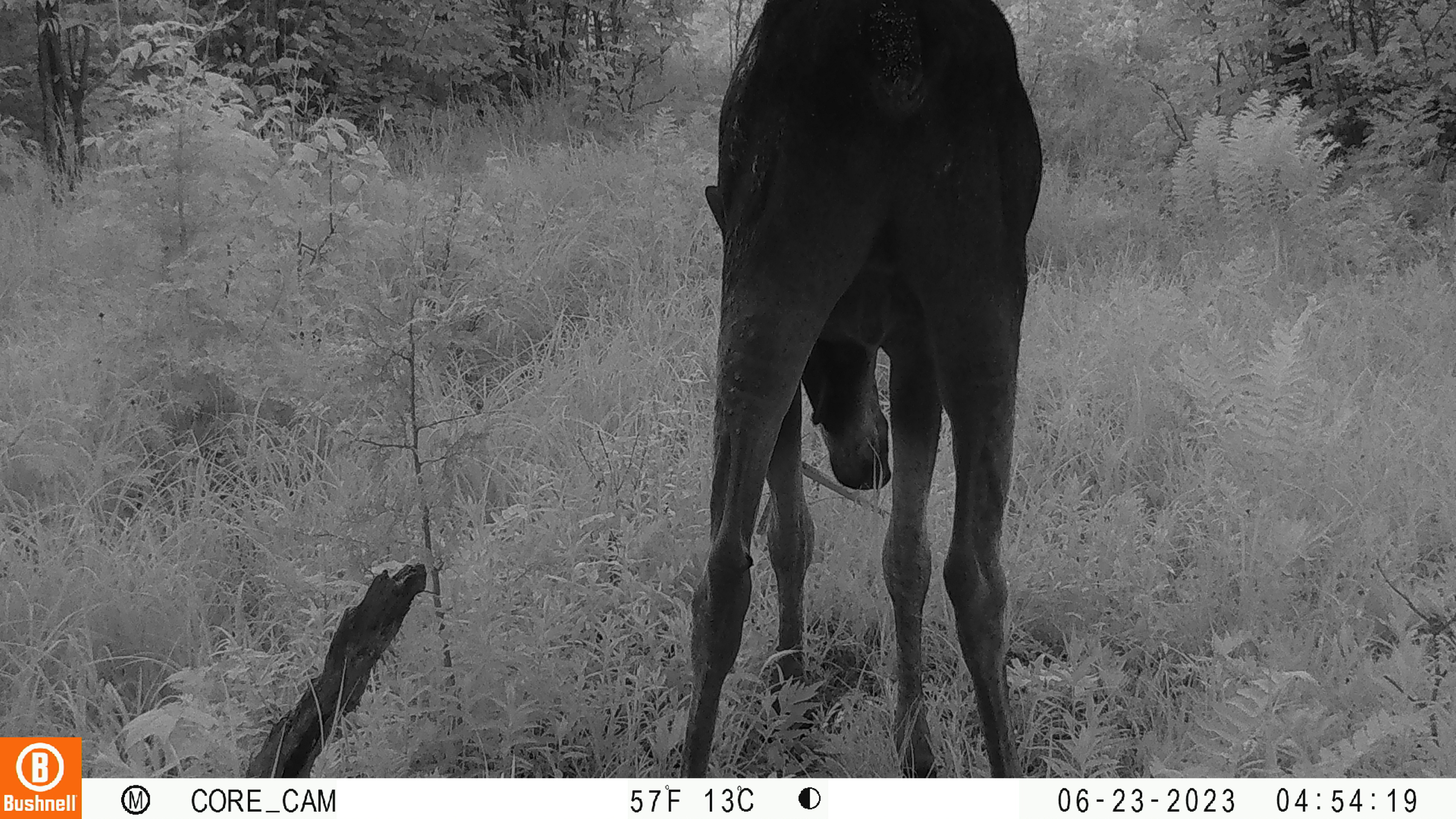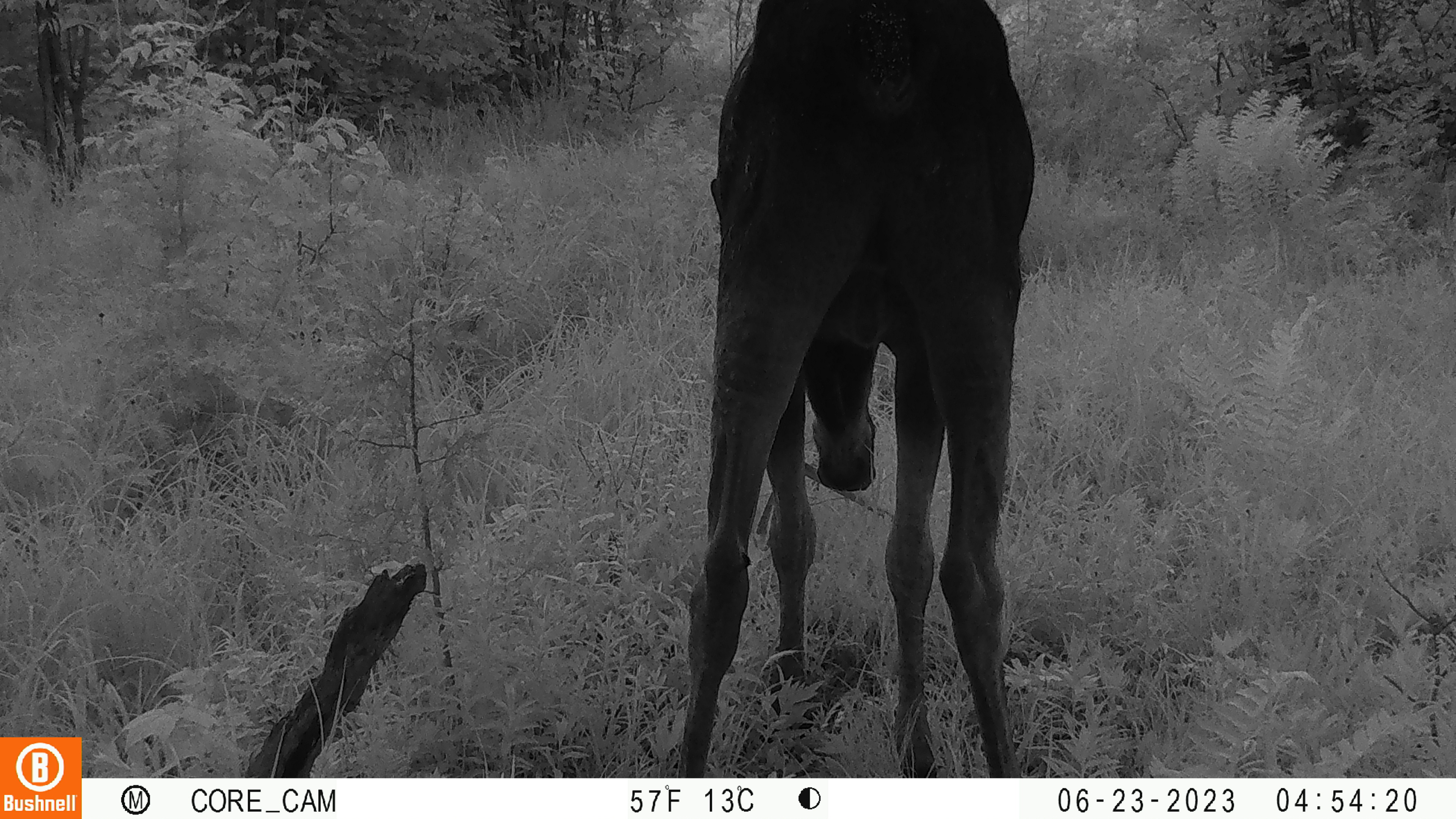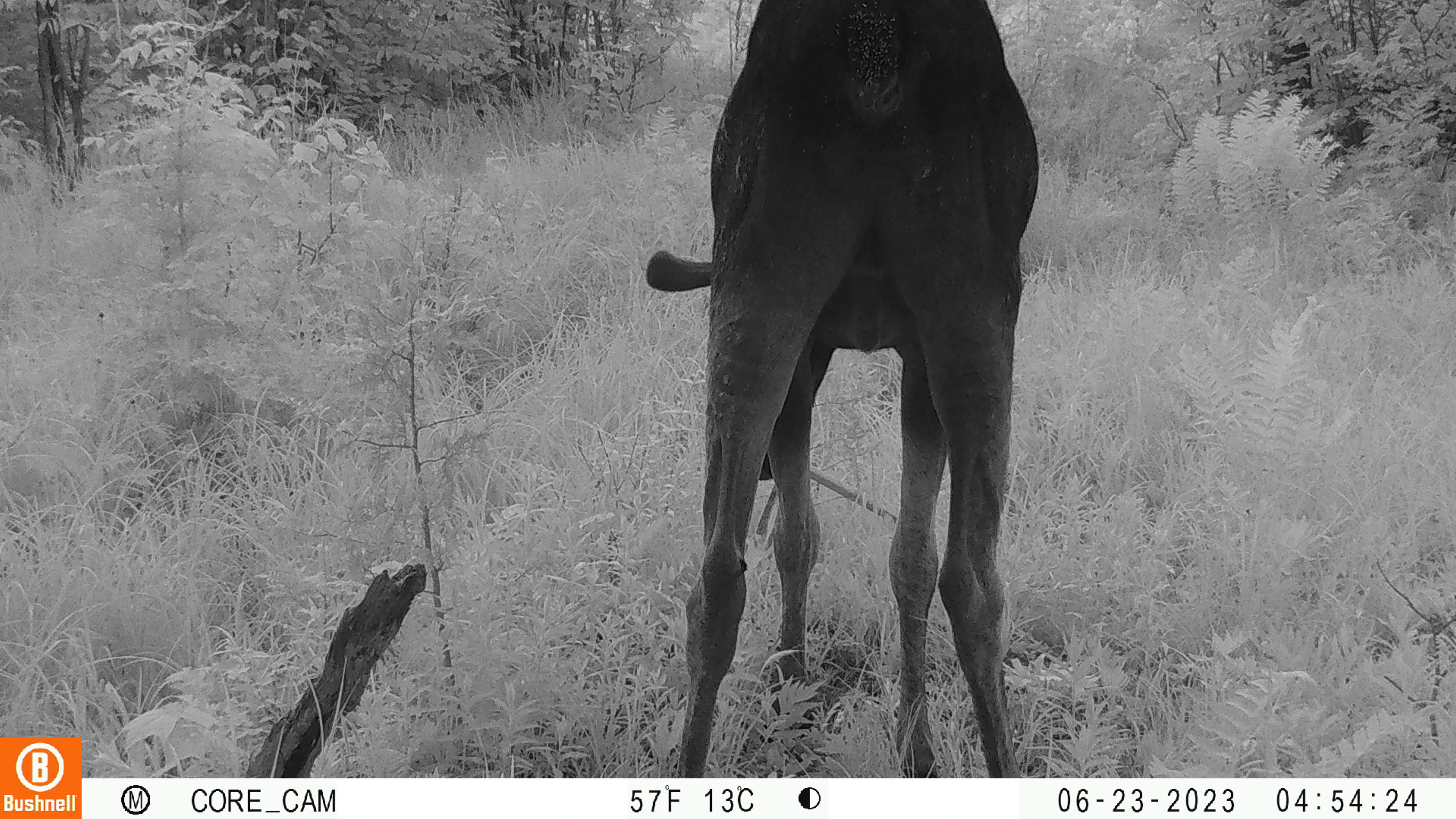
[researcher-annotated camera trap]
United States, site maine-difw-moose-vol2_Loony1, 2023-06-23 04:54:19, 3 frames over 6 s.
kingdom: Animalia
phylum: Chordata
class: Mammalia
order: Artiodactyla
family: Cervidae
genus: Alces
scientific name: Alces alces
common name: moose